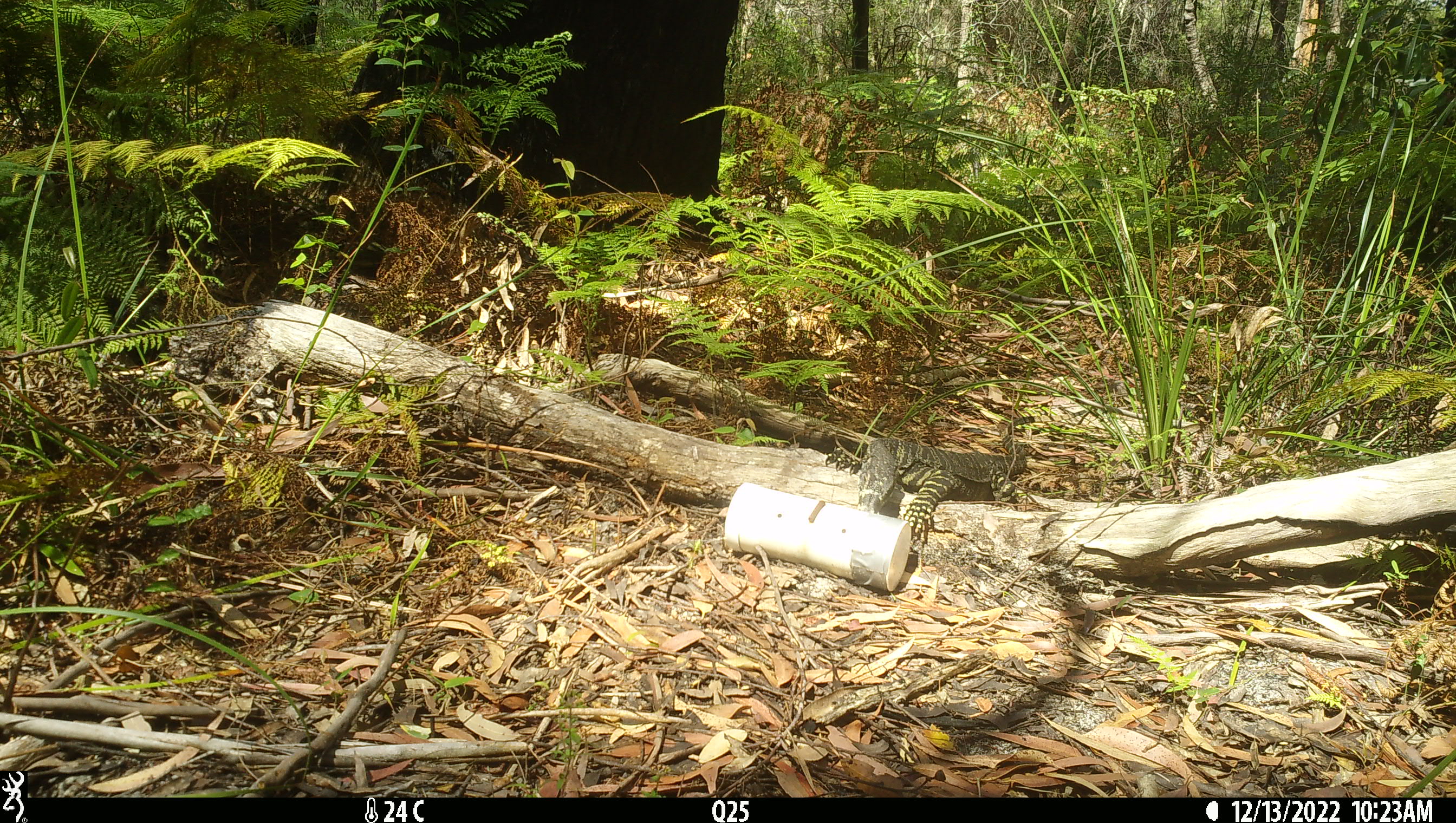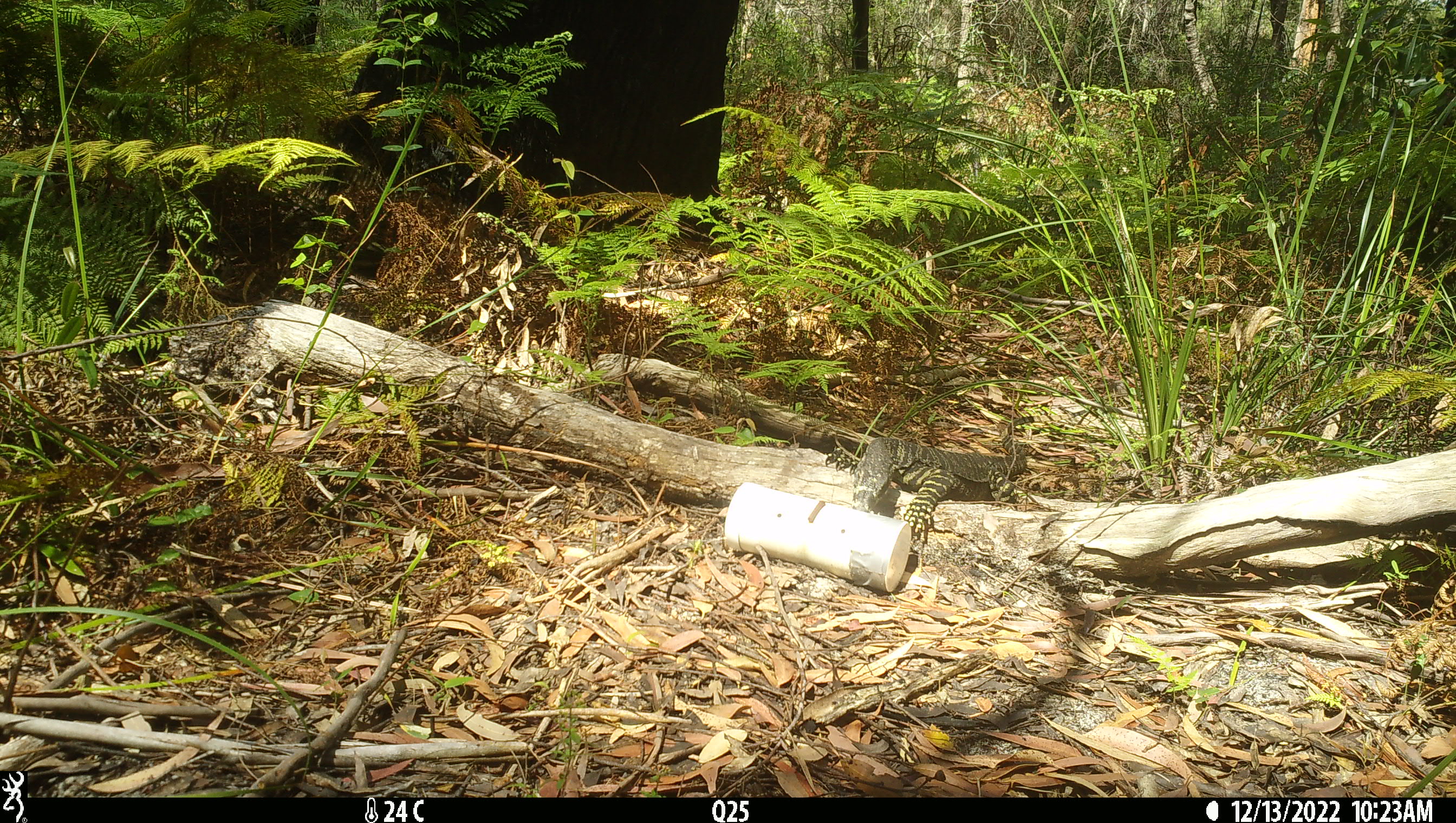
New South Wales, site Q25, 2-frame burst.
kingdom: Animalia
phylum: Chordata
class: Reptilia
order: Squamata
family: Varanidae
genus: Varanus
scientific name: Varanus varius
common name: lace monitor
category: goanna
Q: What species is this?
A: Goanna (lace monitor) (Varanus varius).